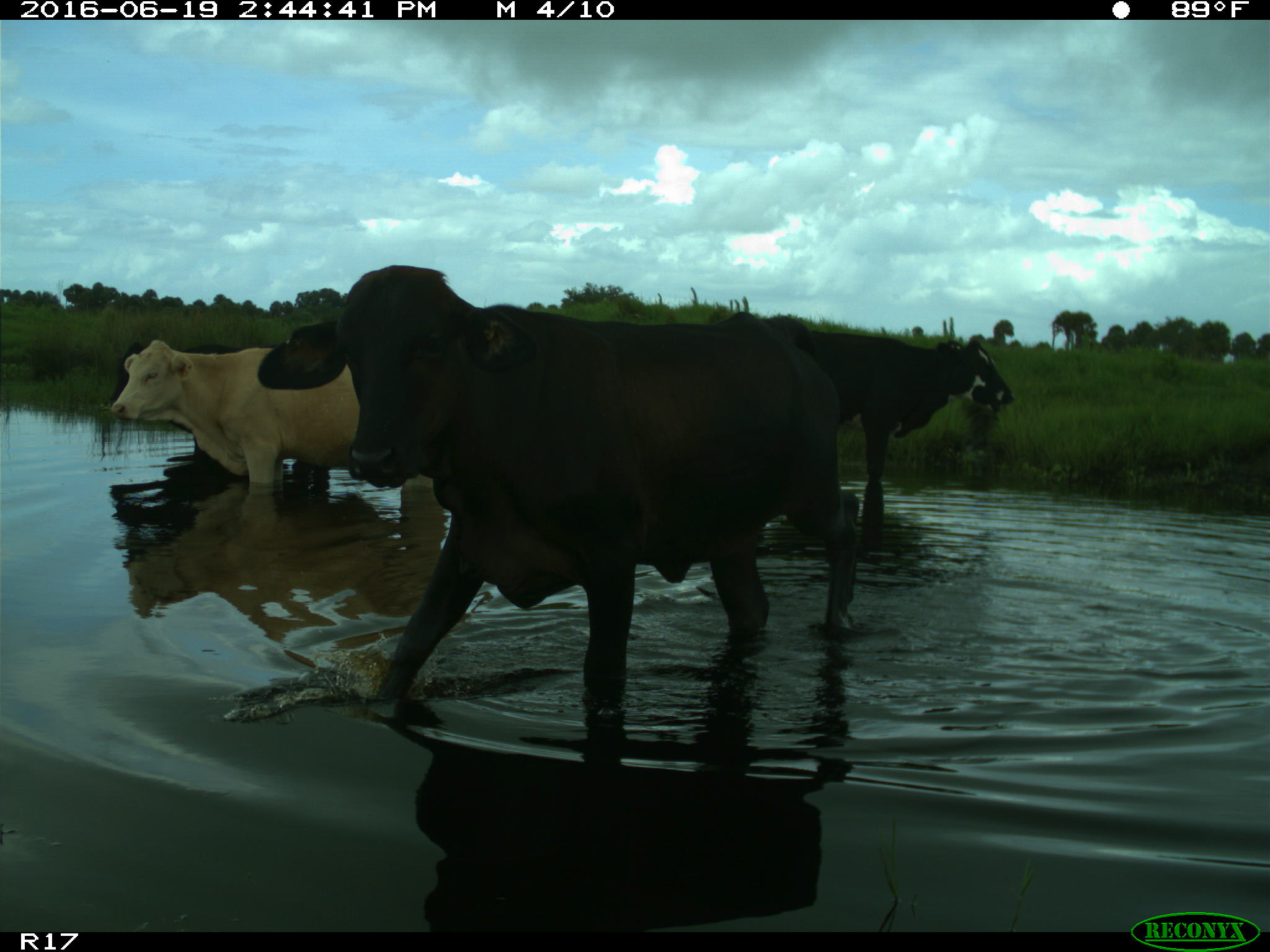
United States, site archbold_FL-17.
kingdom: Animalia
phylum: Chordata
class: Mammalia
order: Artiodactyla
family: Bovidae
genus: Bos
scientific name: Bos taurus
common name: domestic cow